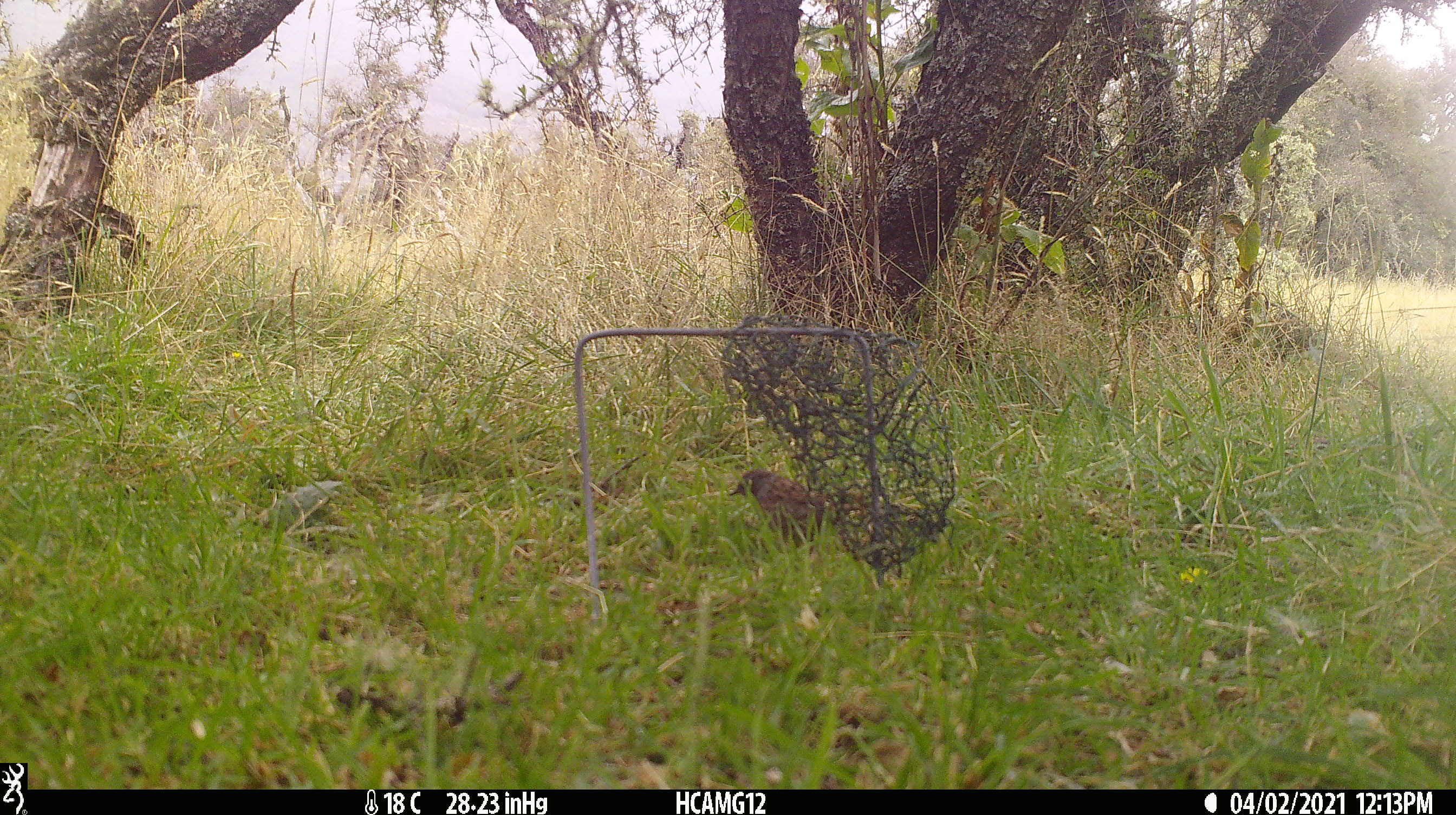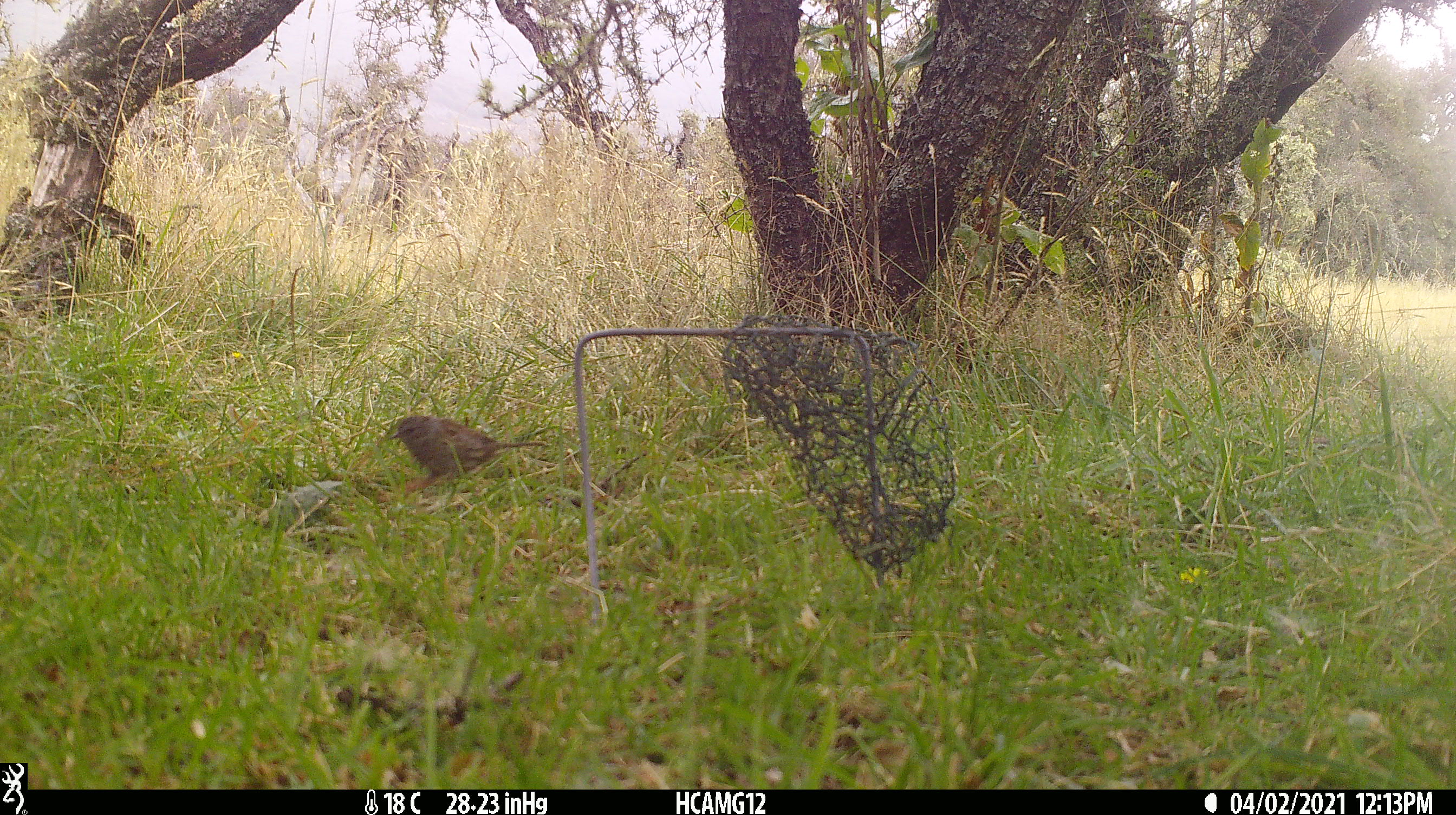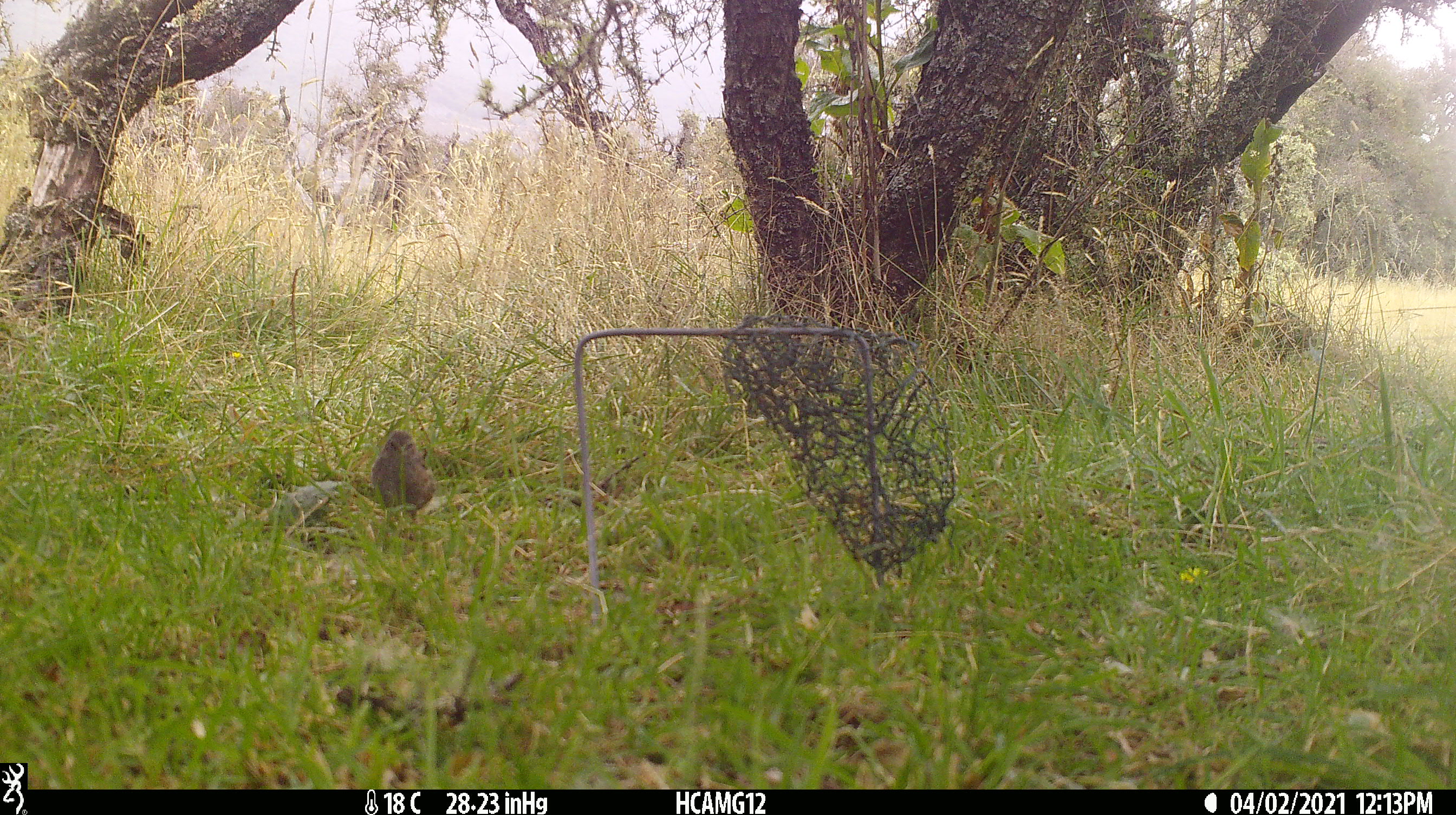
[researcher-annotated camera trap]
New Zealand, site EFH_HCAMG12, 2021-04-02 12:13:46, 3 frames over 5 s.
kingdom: Animalia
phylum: Chordata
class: Aves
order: Passeriformes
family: Prunellidae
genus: Prunella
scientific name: Prunella modularis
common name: dunnock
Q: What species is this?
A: Dunnock (Prunella modularis).